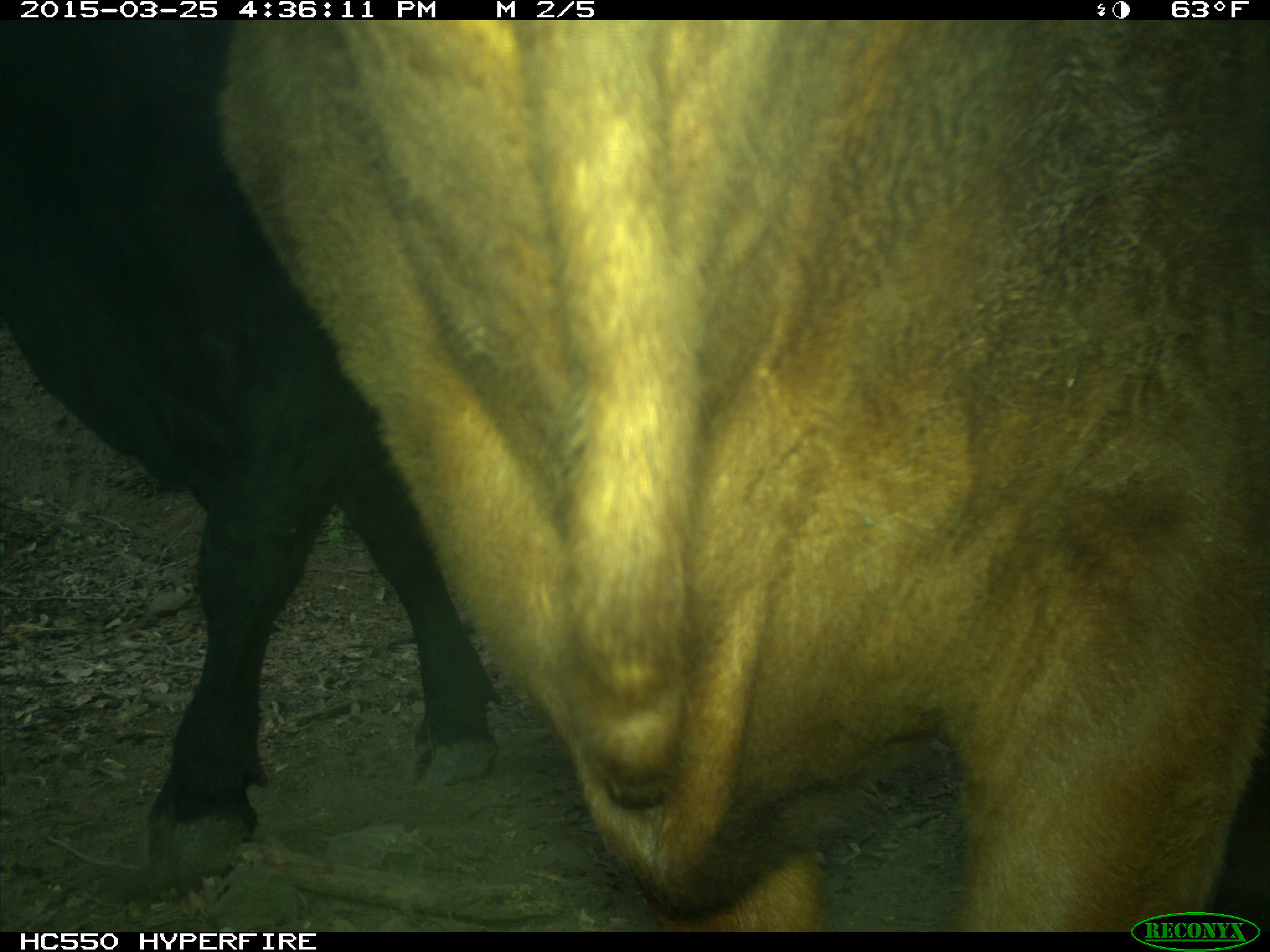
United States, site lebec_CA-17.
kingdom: Animalia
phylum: Chordata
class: Mammalia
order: Artiodactyla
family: Bovidae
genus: Bos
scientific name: Bos taurus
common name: domestic cow